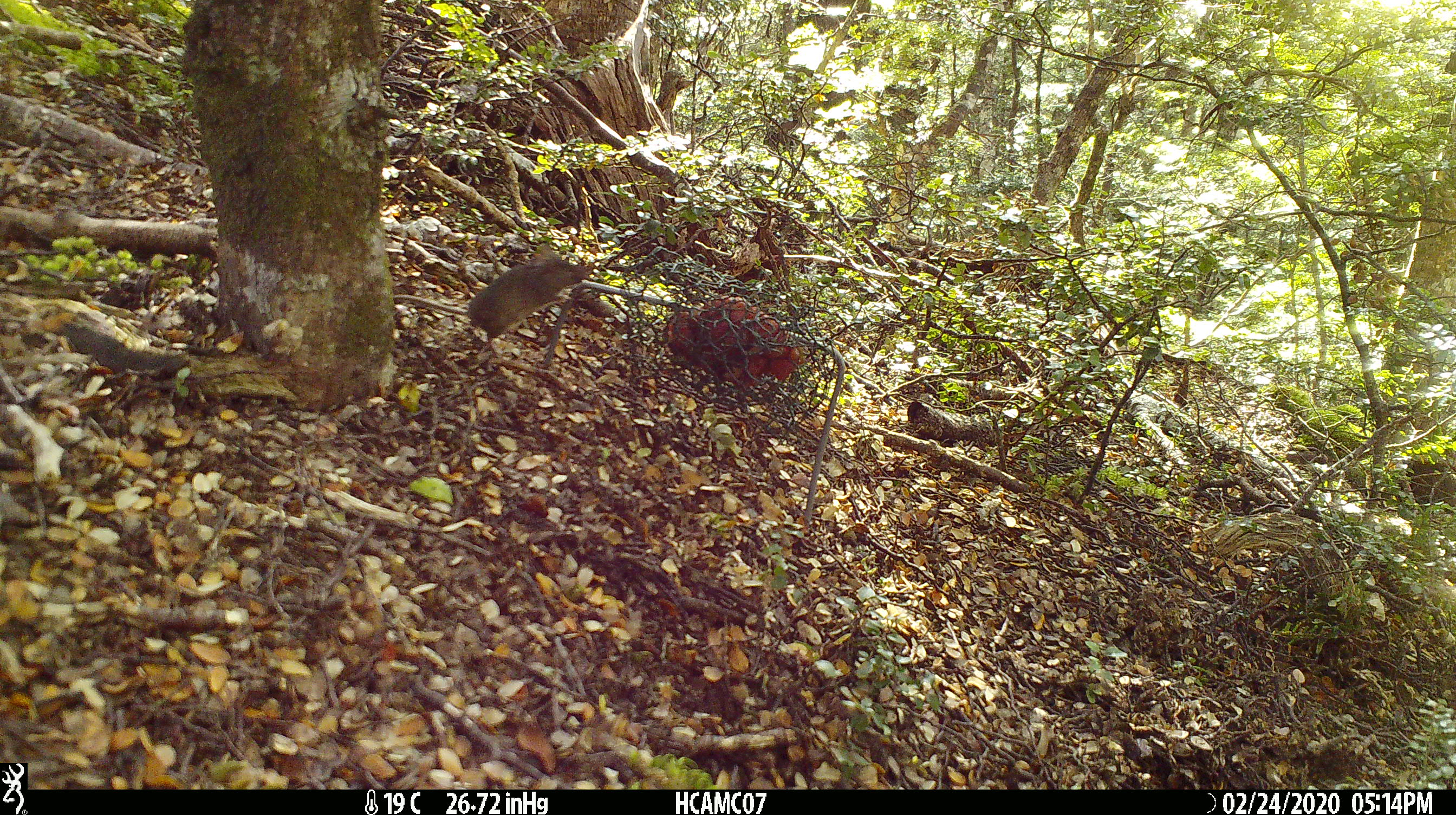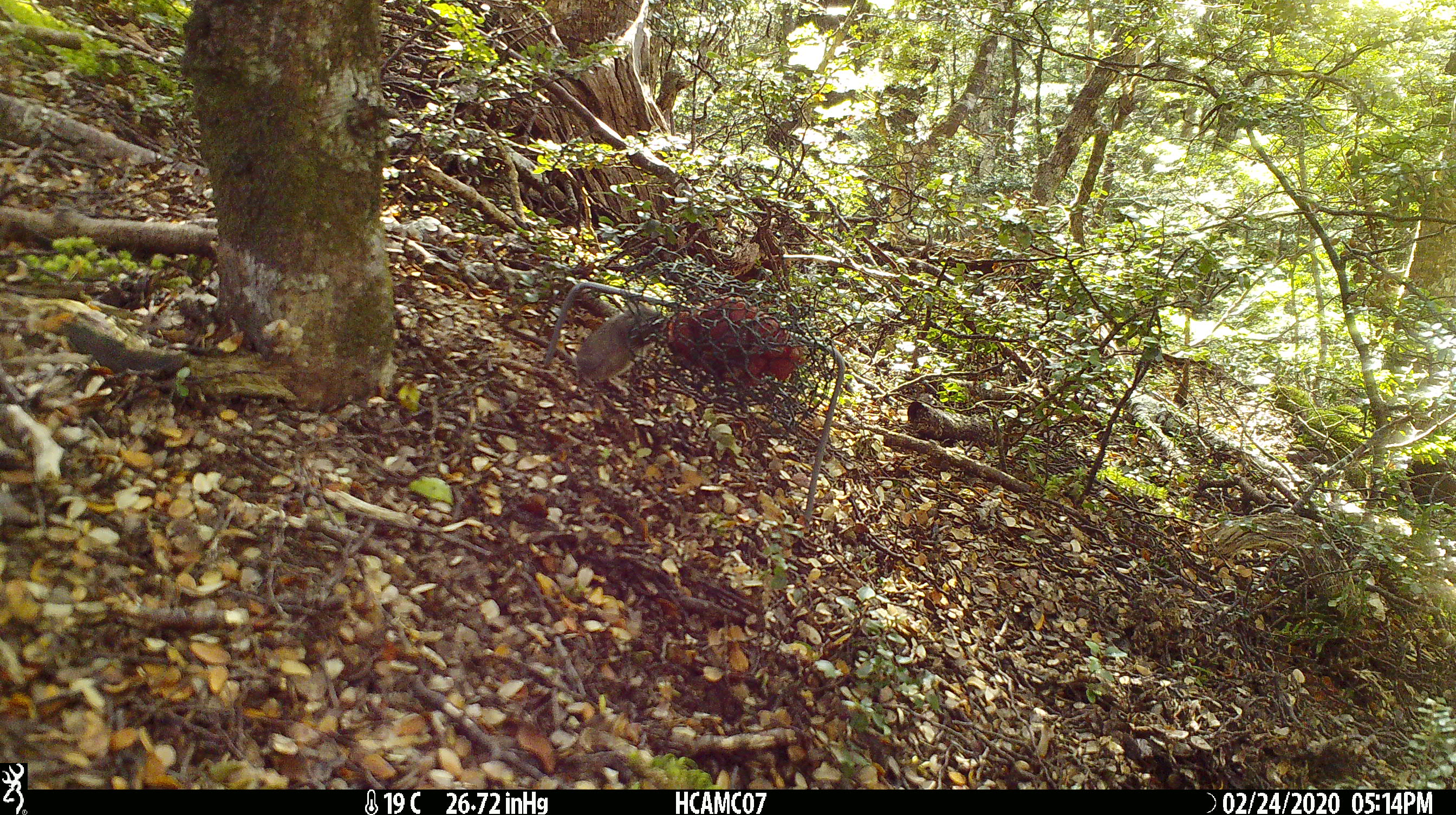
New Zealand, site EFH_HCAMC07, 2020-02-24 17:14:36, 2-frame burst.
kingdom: Animalia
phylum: Chordata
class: Mammalia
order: Rodentia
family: Muridae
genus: Mus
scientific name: Mus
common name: mouse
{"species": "mouse (Mus)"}